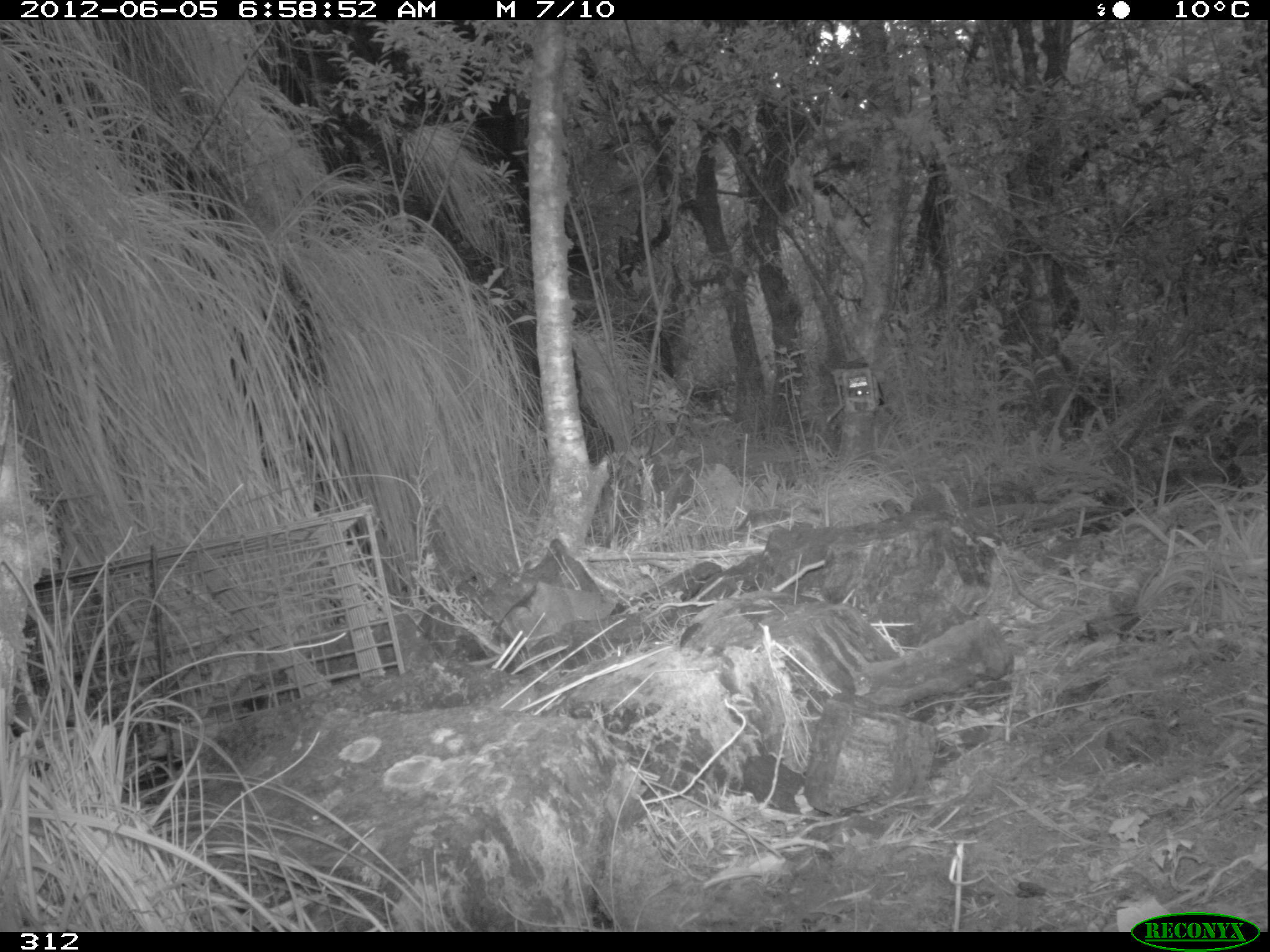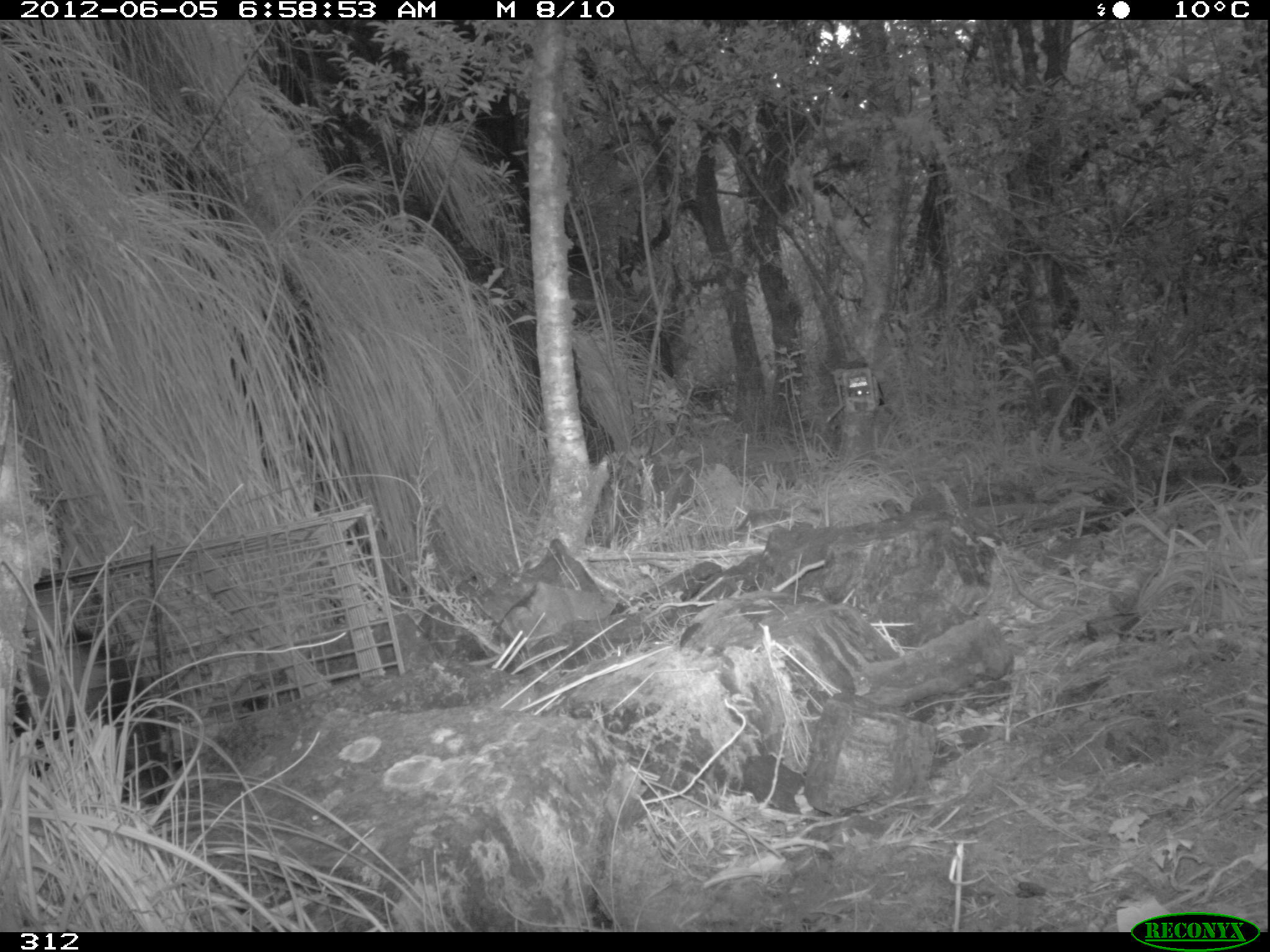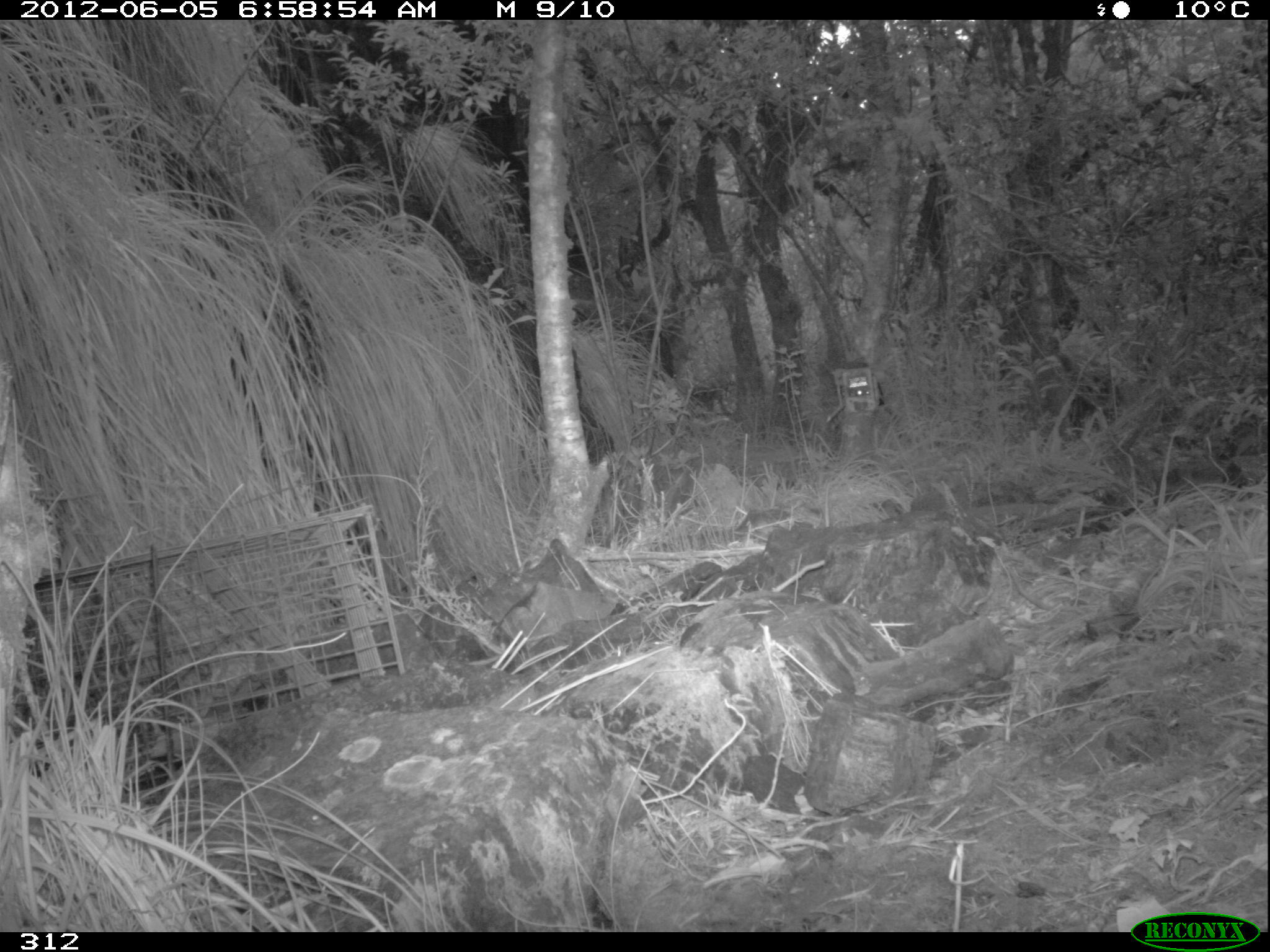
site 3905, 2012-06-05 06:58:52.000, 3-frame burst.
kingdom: Animalia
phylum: Chordata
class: Mammalia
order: Didelphimorphia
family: Didelphidae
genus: Didelphis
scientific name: Didelphis pernigra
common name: andean white-eared opossum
Didelphis pernigra (andean white-eared opossum).